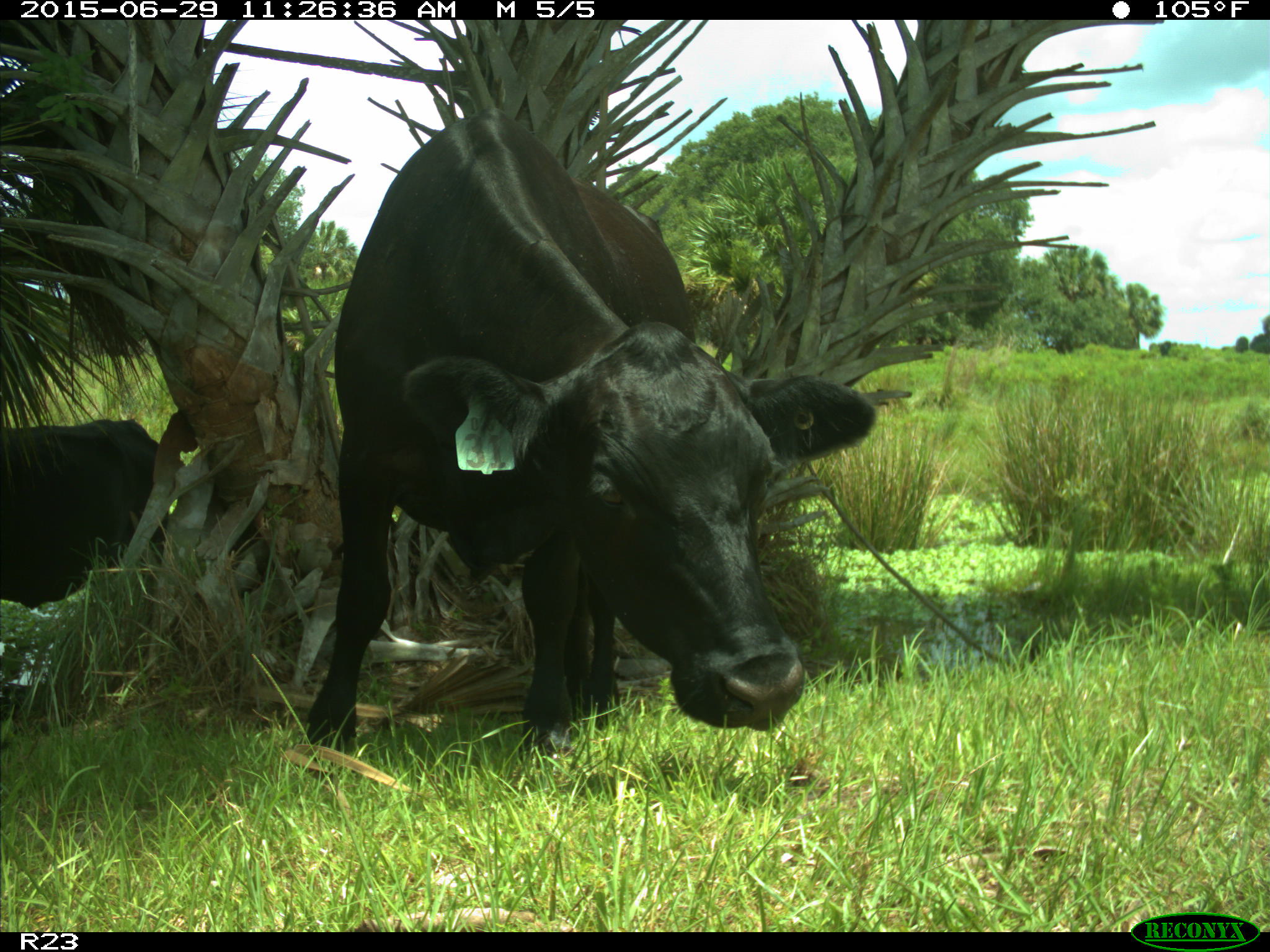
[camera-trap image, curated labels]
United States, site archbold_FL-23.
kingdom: Animalia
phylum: Chordata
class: Mammalia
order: Artiodactyla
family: Bovidae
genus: Bos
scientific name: Bos taurus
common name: domestic cow